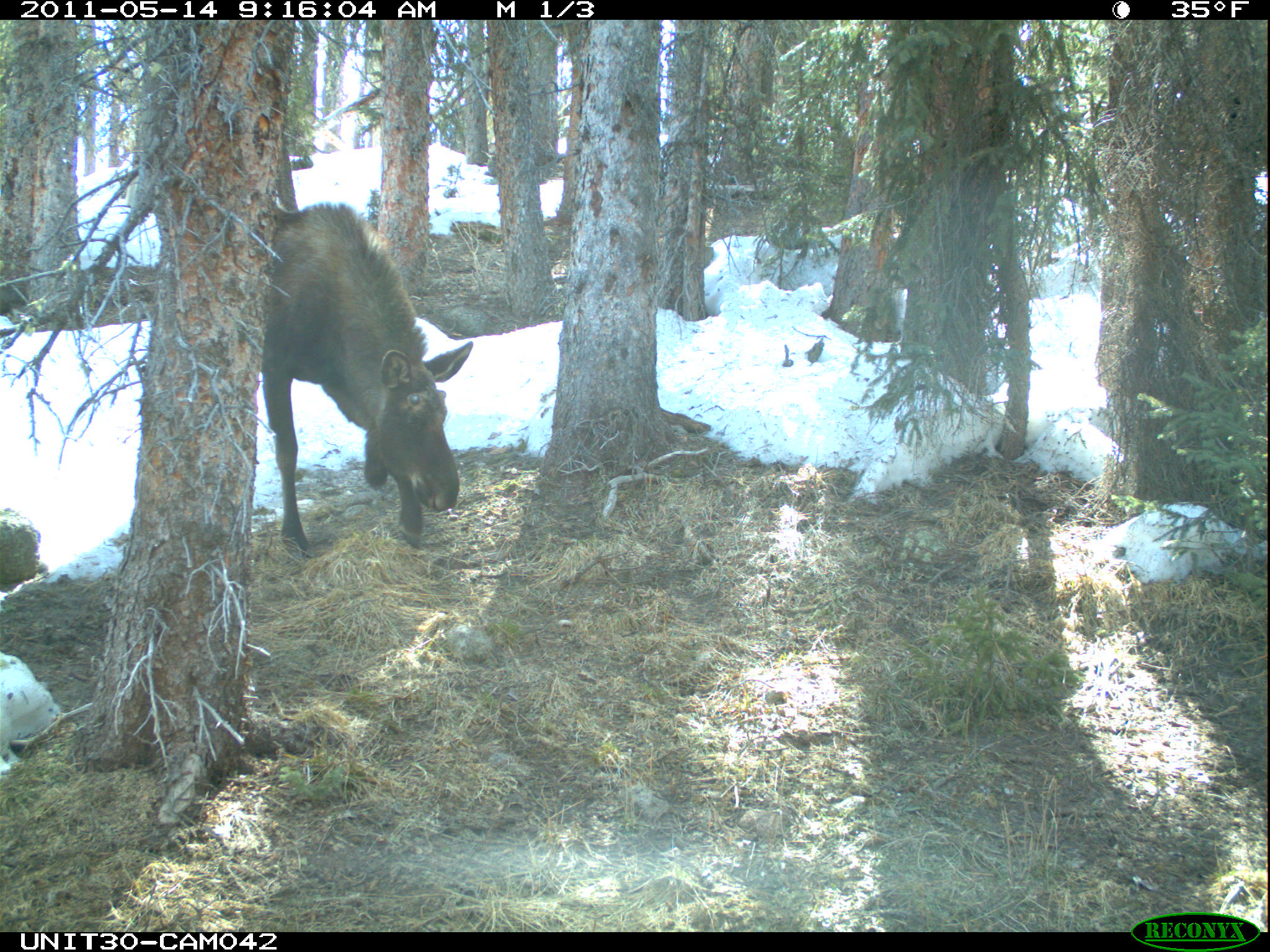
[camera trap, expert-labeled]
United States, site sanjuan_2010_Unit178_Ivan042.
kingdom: Animalia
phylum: Chordata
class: Mammalia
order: Artiodactyla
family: Cervidae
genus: Alces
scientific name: Alces alces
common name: moose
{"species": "Alces alces (moose)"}